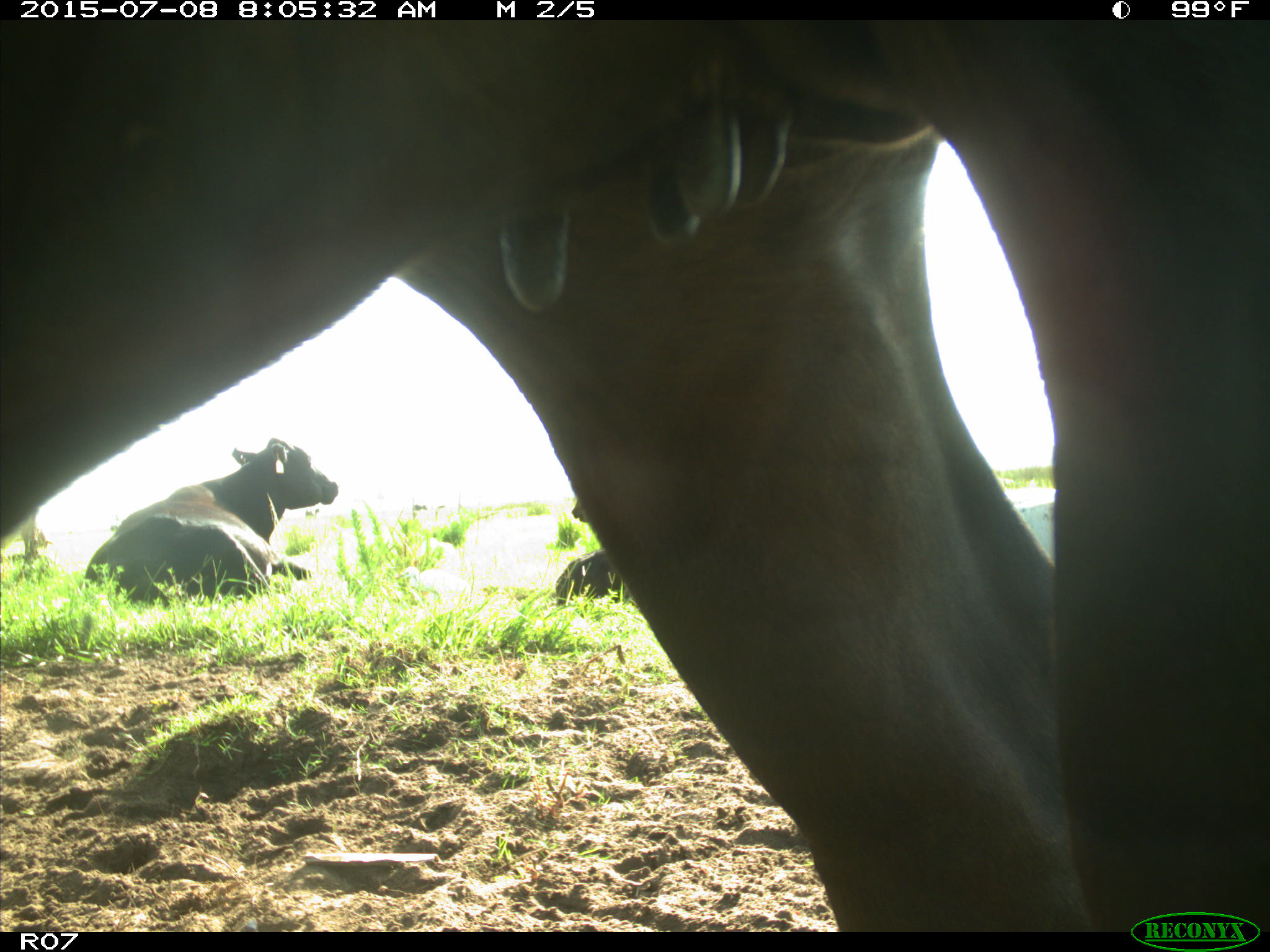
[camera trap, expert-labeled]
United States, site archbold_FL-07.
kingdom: Animalia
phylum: Chordata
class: Mammalia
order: Artiodactyla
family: Bovidae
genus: Bos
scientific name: Bos taurus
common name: domestic cow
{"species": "Bos taurus (domestic cow)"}